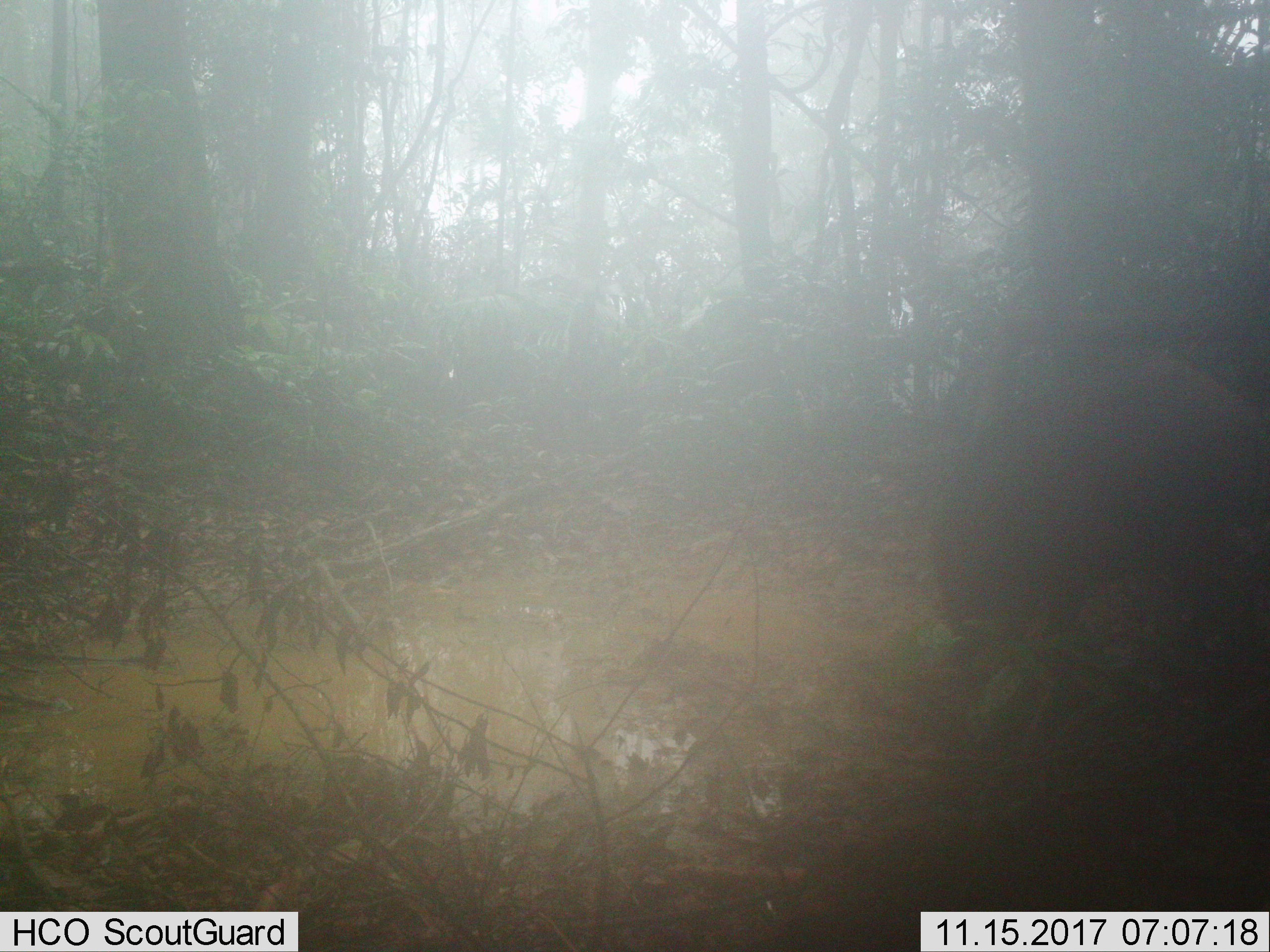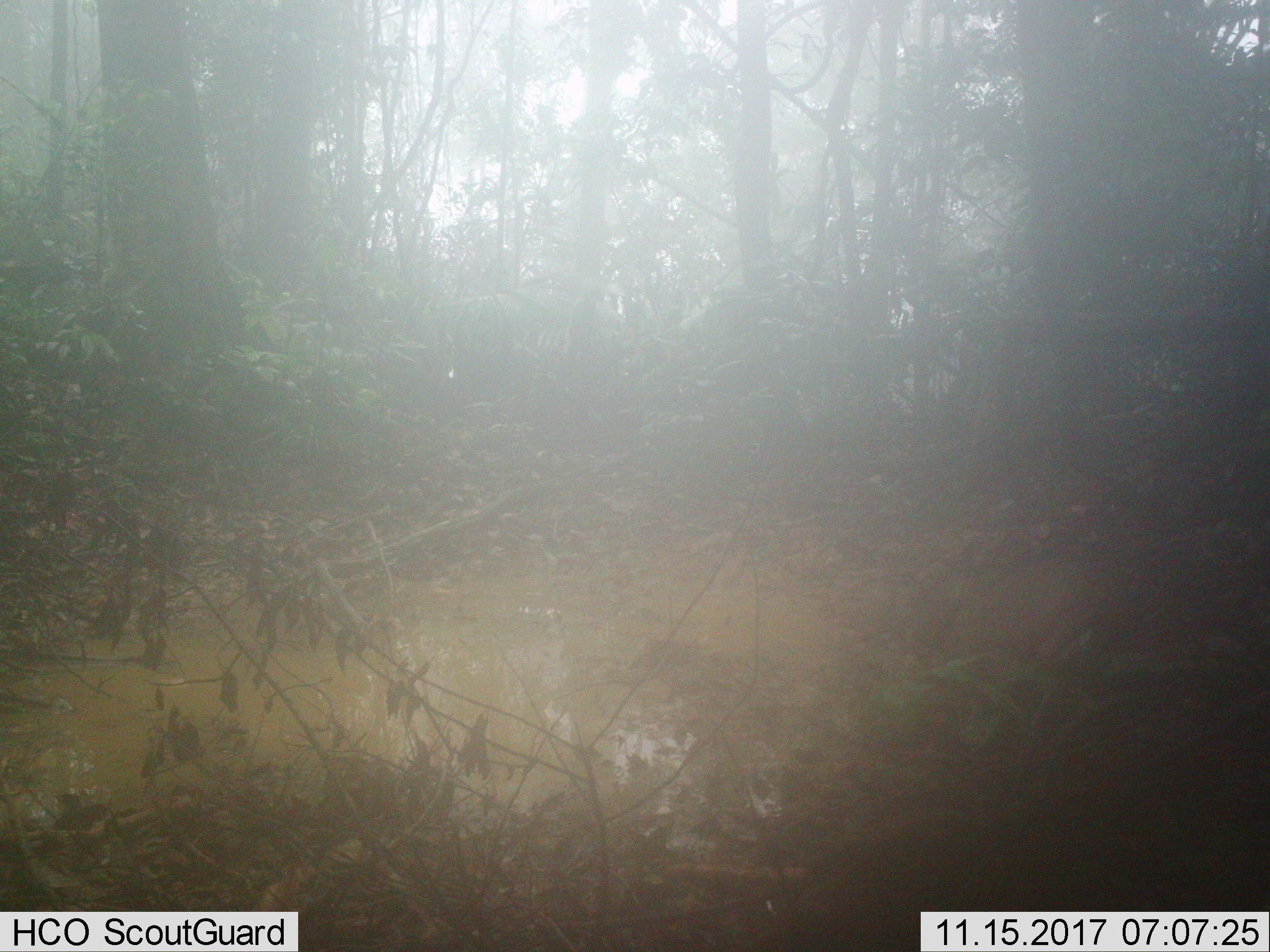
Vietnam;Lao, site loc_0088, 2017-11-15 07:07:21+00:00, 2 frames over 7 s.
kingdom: Animalia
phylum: Chordata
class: Mammalia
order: Artiodactyla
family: Suidae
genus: Sus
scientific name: Sus scrofa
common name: eurasian wild pig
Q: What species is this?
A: Eurasian wild pig (Sus scrofa).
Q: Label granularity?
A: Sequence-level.